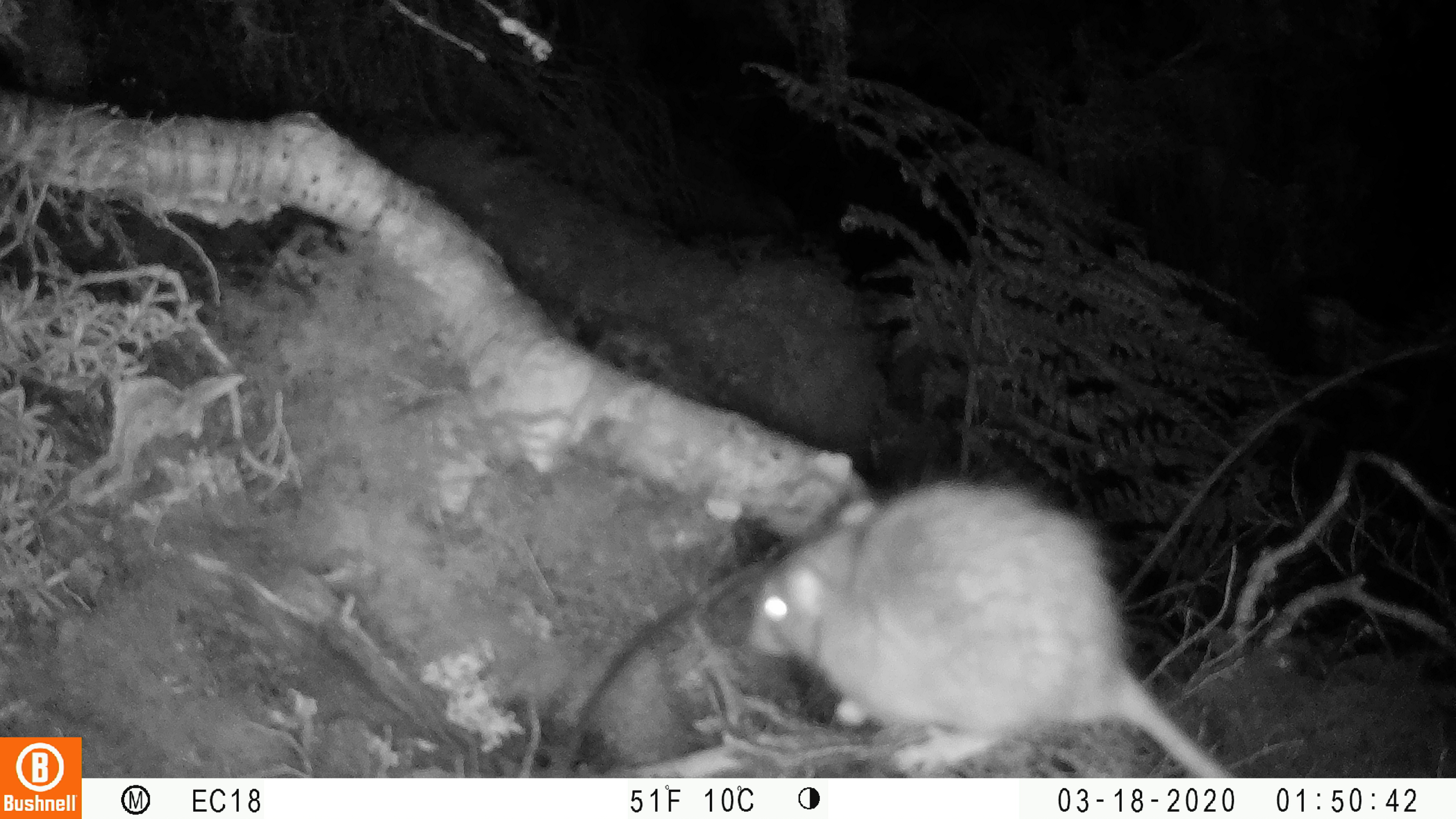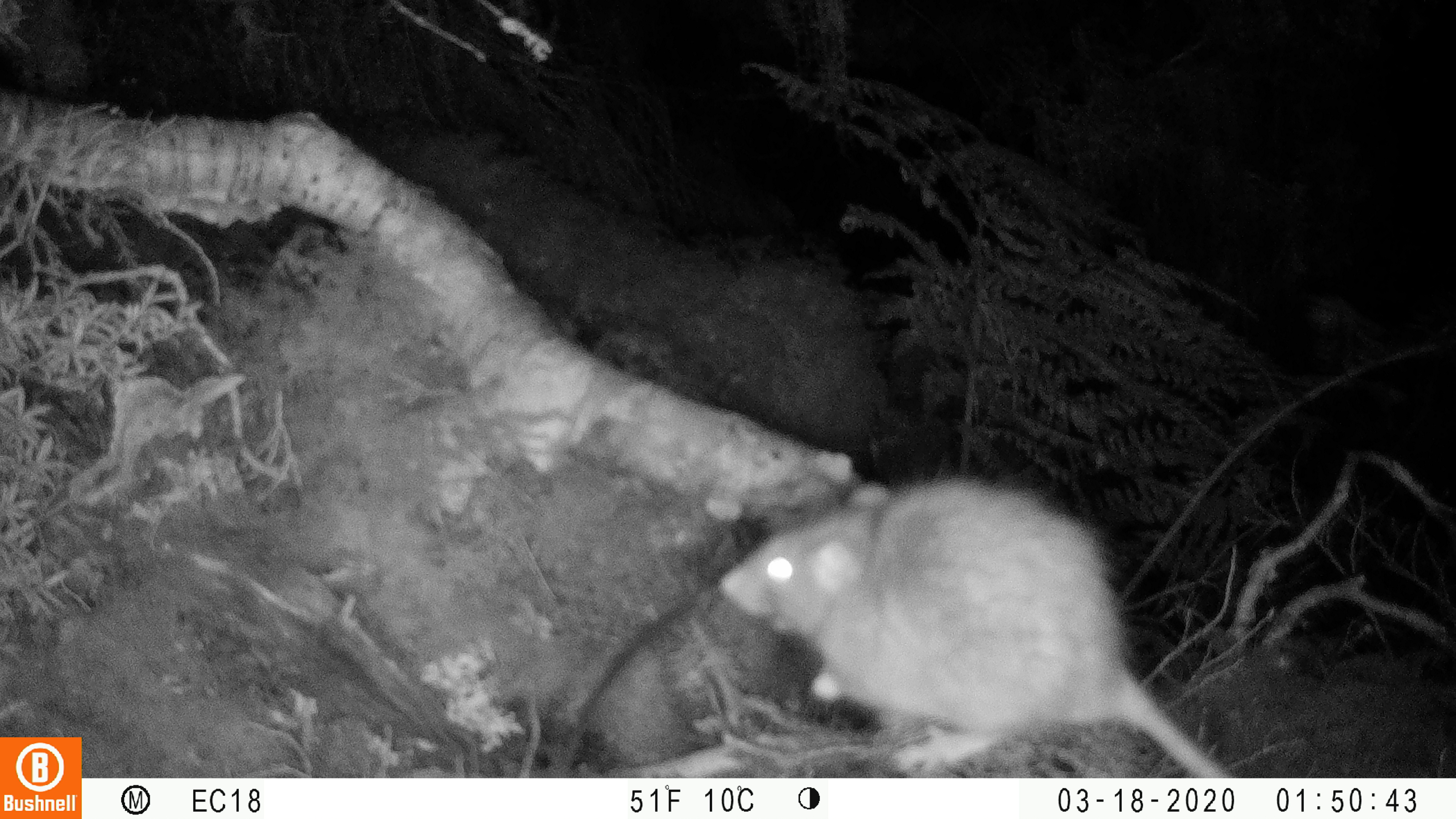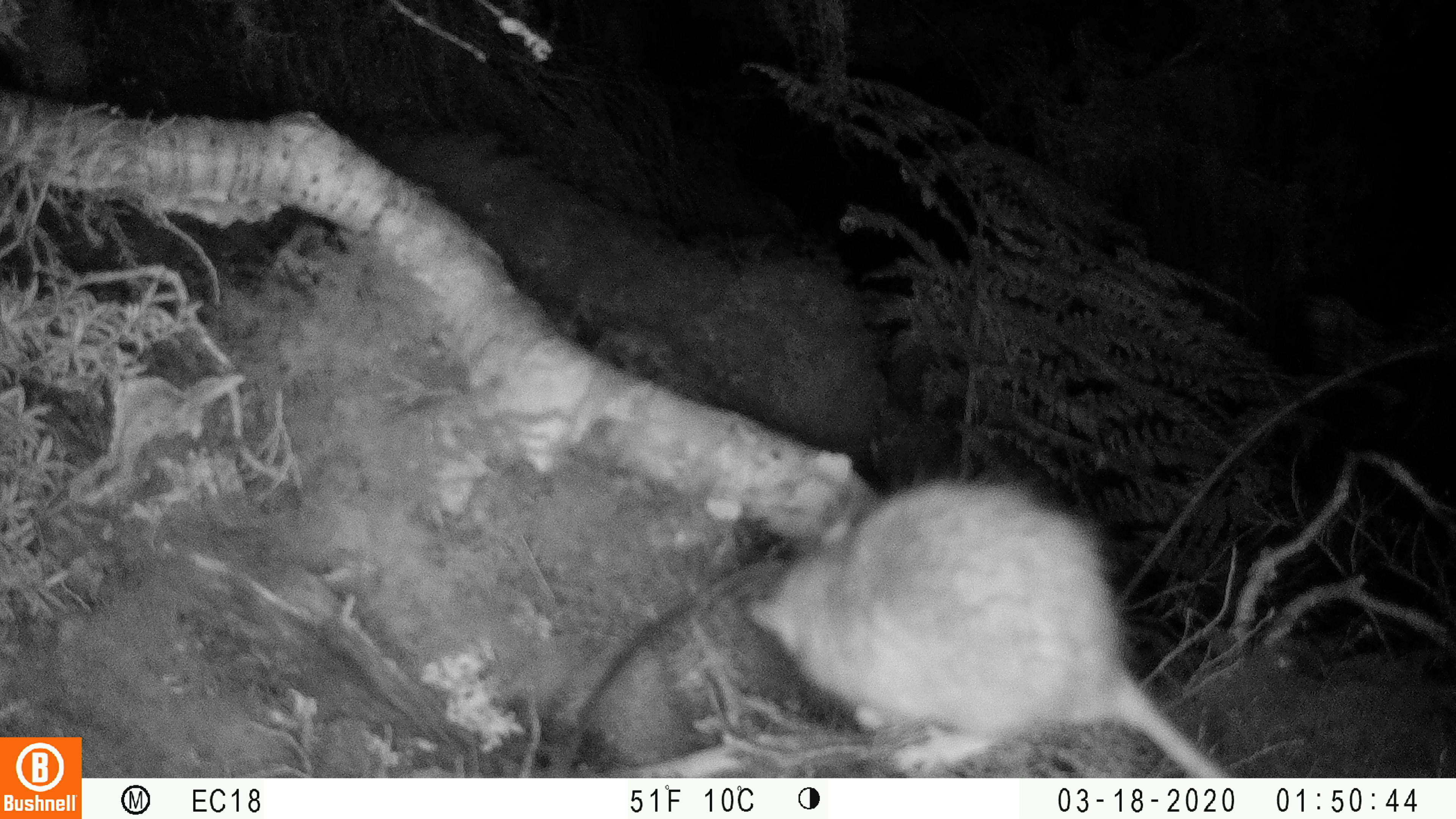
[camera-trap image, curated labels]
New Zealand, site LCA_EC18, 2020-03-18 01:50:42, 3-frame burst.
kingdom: Animalia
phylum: Chordata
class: Mammalia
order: Rodentia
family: Muridae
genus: Rattus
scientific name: Rattus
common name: rat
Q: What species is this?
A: Rat (Rattus).